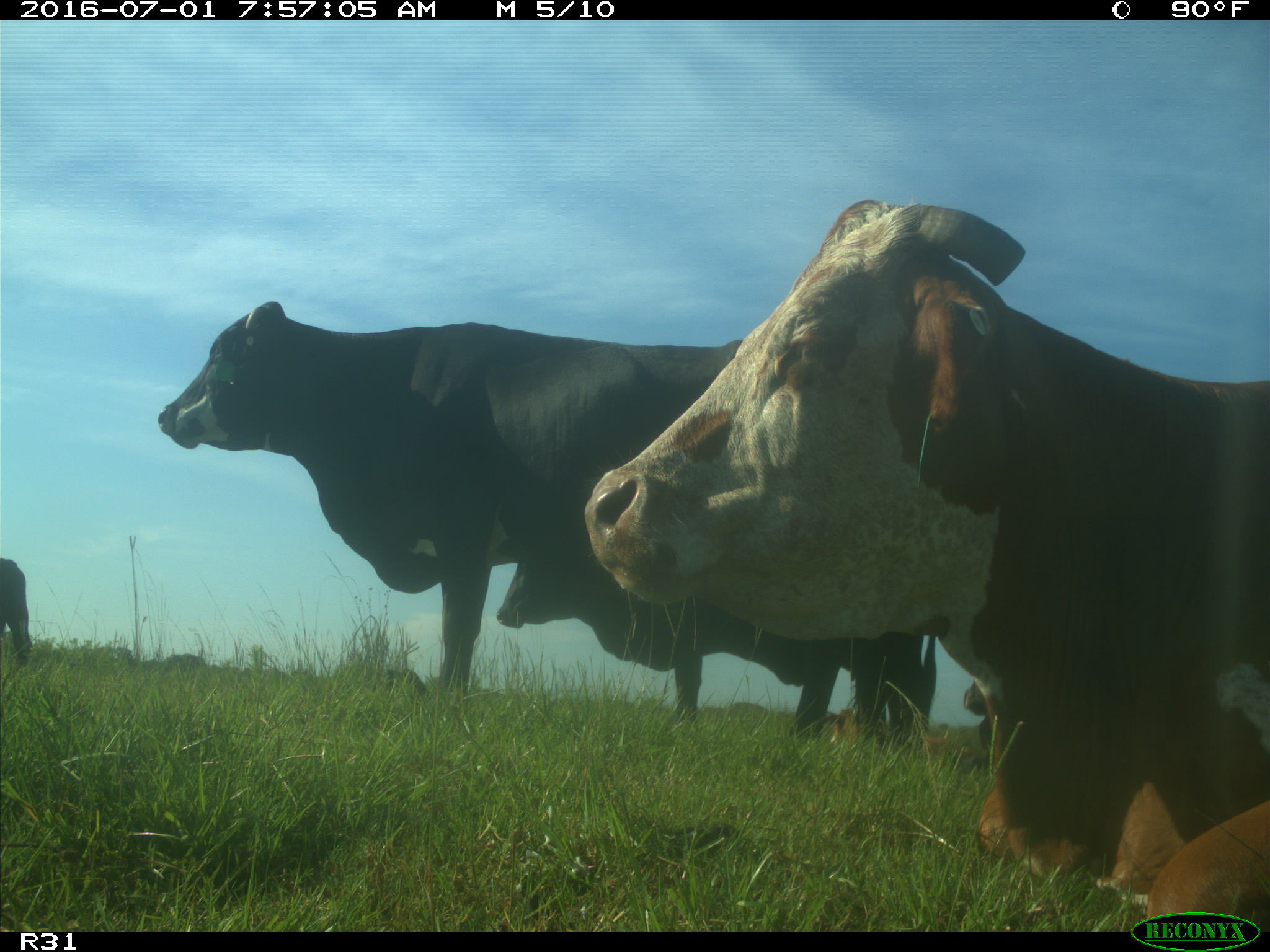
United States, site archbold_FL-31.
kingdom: Animalia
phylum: Chordata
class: Mammalia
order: Artiodactyla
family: Bovidae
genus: Bos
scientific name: Bos taurus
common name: domestic cow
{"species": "Bos taurus (domestic cow)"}